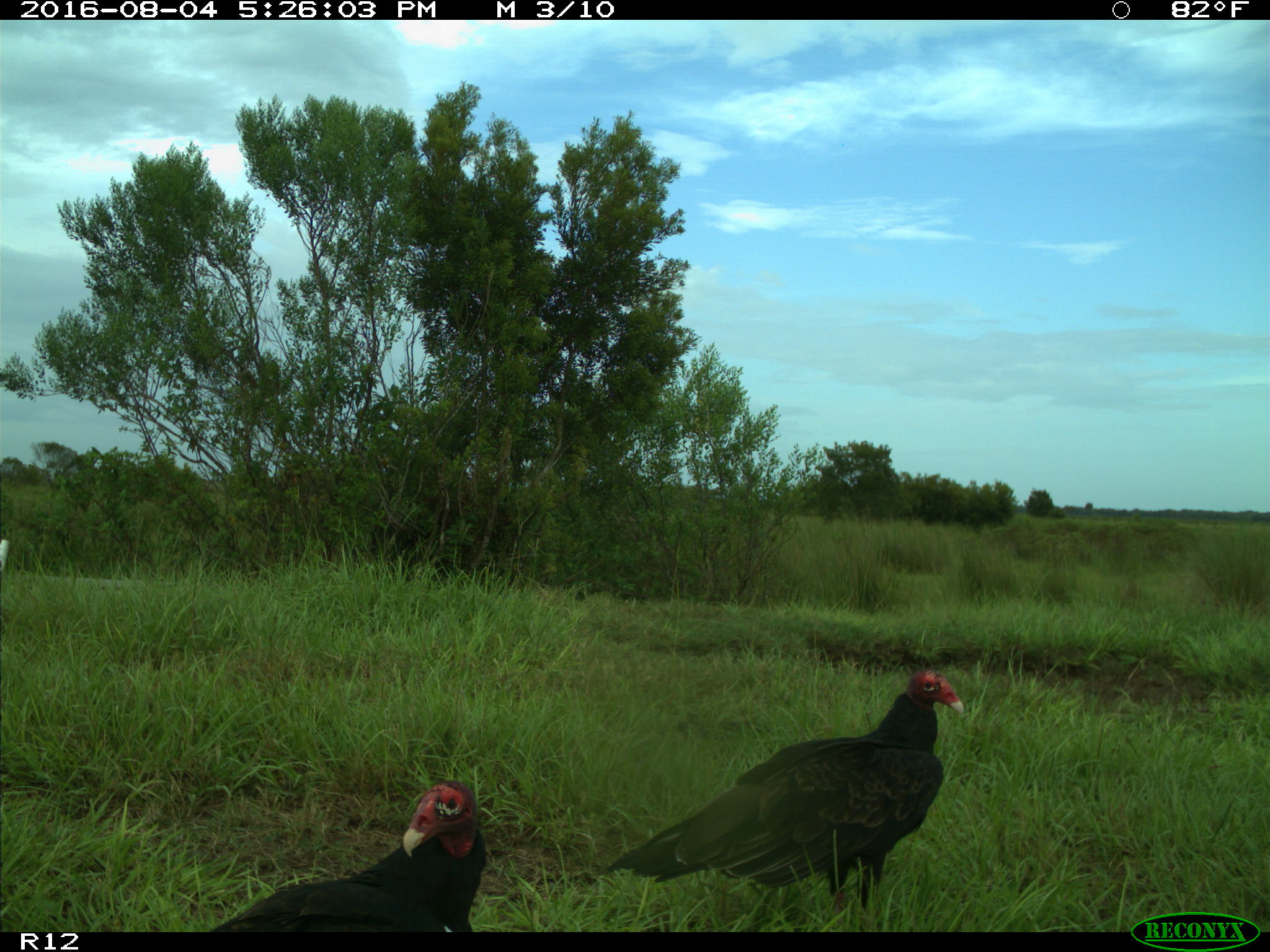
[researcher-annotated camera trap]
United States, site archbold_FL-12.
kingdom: Animalia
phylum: Chordata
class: Aves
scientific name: Aves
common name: birds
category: unidentified bird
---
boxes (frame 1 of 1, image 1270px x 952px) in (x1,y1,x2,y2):
animal: (607,668,967,912); (208,779,488,933)